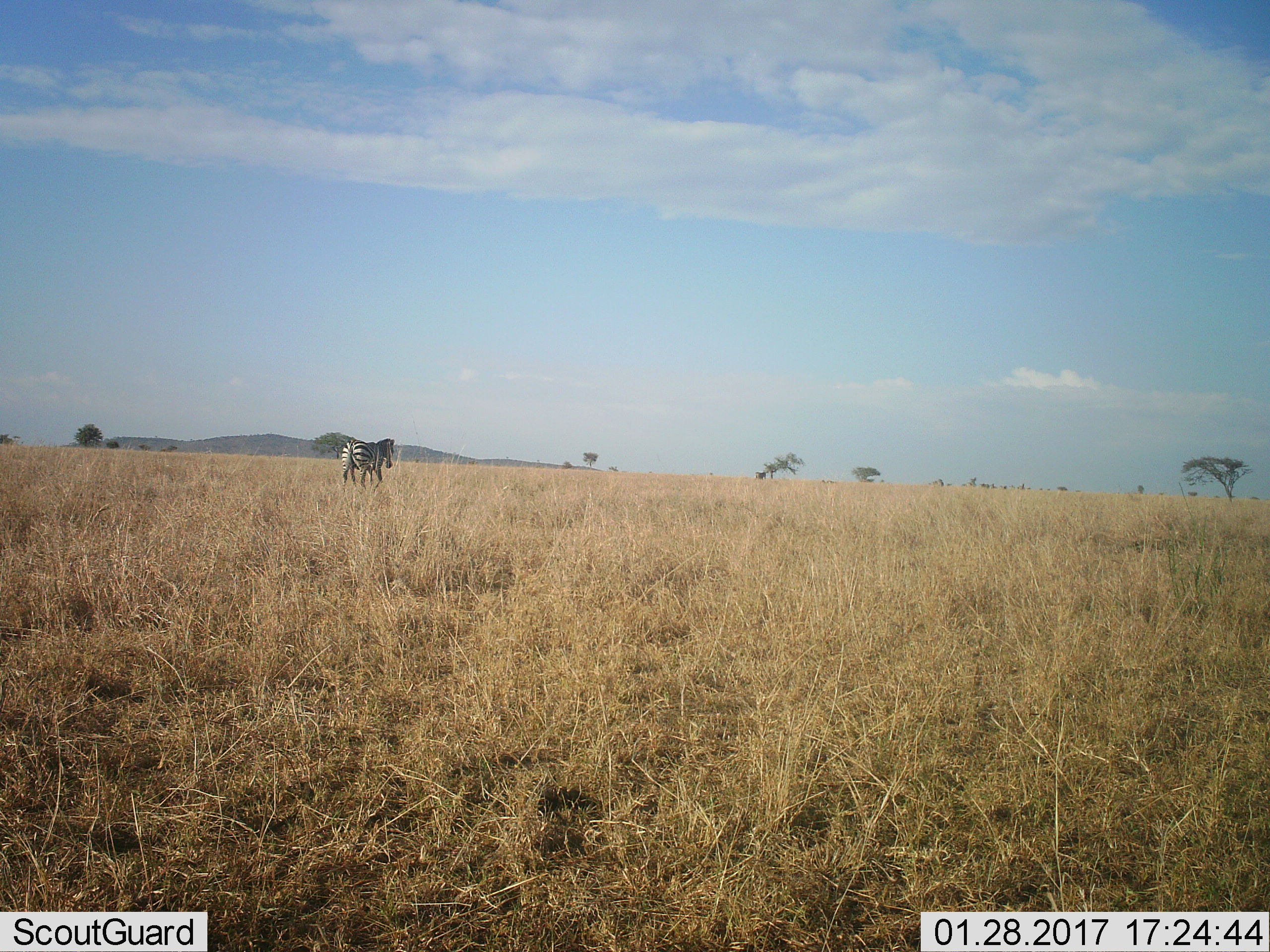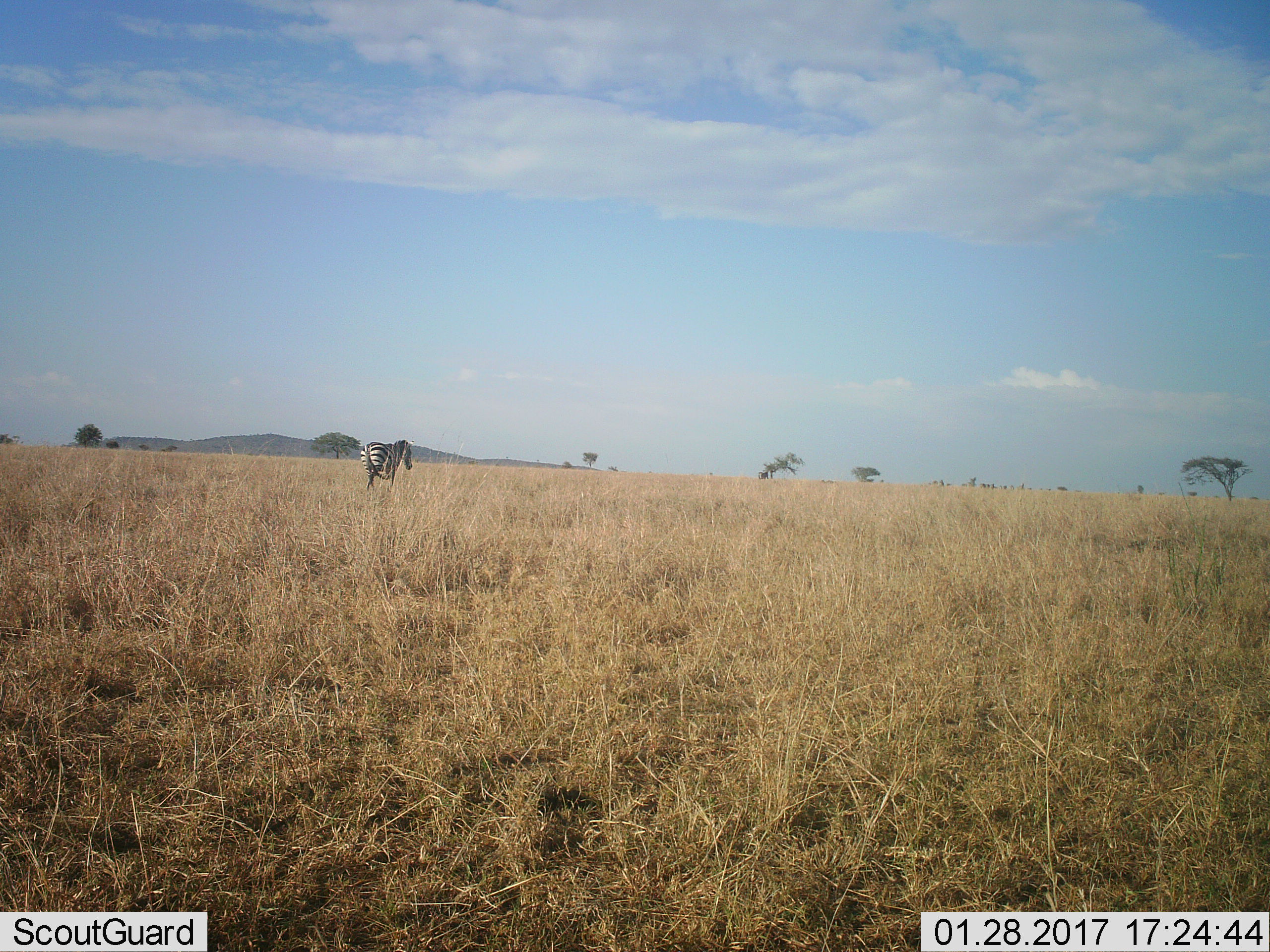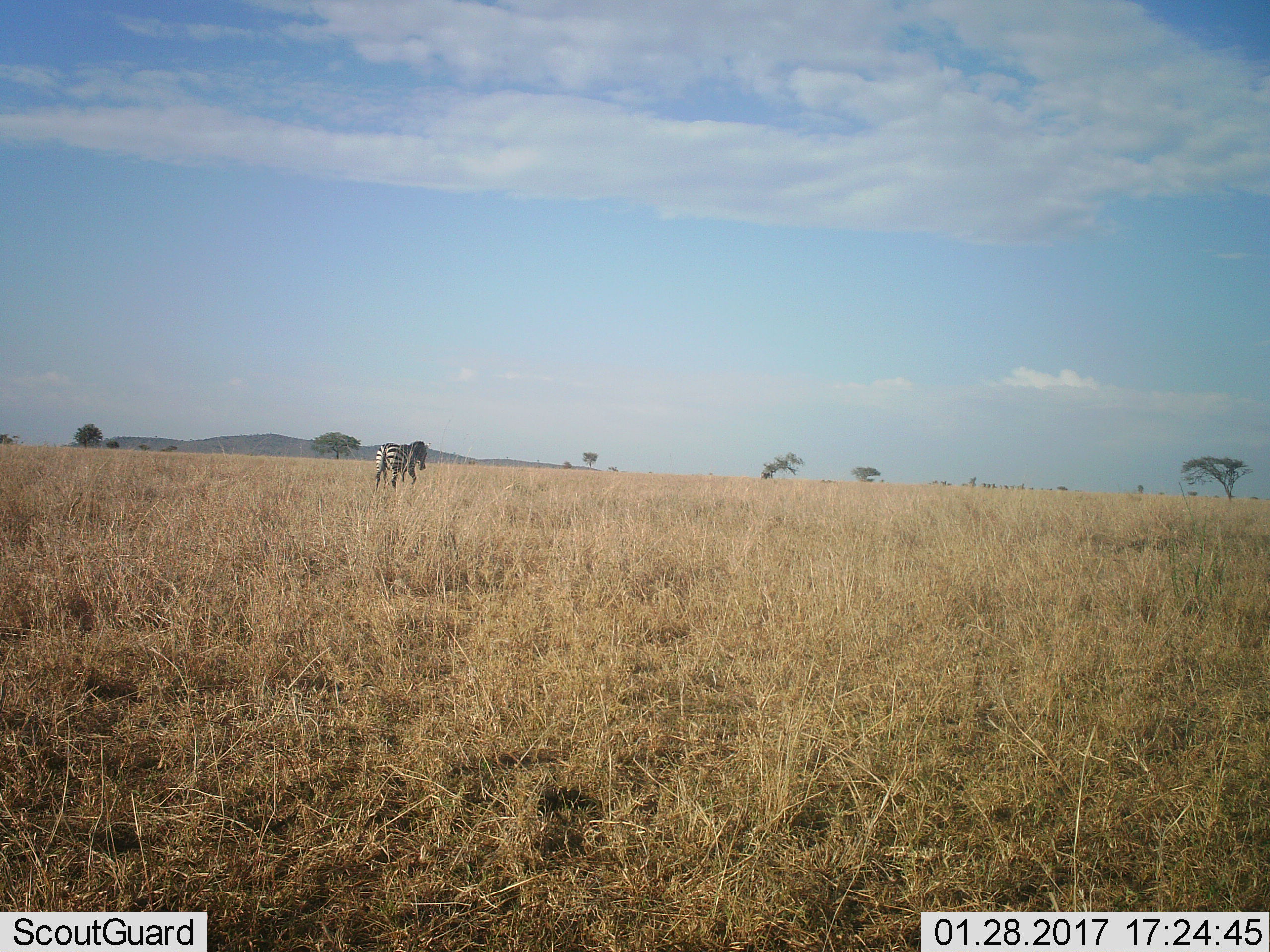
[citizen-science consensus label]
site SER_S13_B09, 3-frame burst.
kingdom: Animalia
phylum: Chordata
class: Mammalia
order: Perissodactyla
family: Equidae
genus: Equus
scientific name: Equus quagga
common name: plains zebra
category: zebraplains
Zebraplains (plains zebra) (Equus quagga), count 1. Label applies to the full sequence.